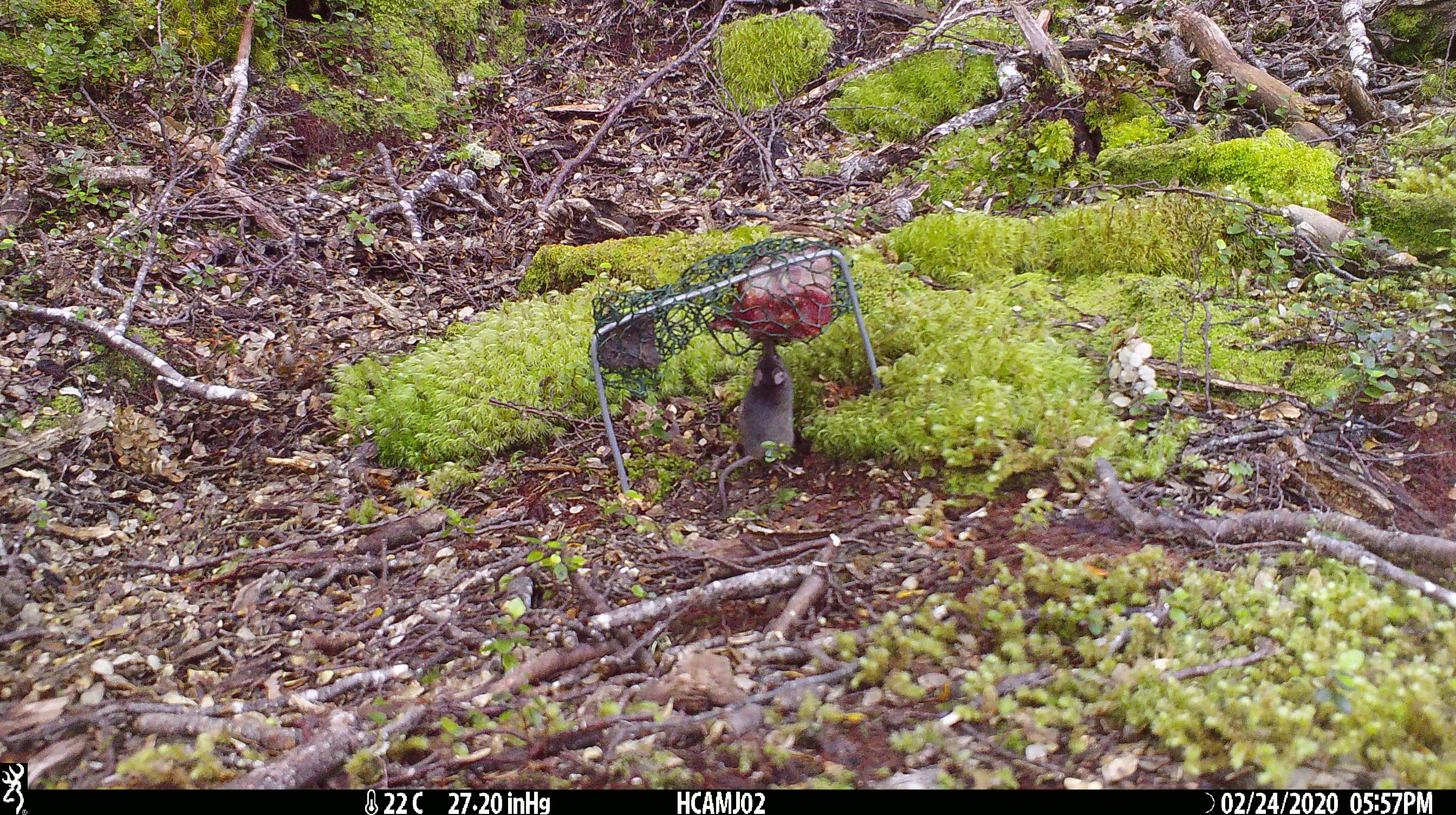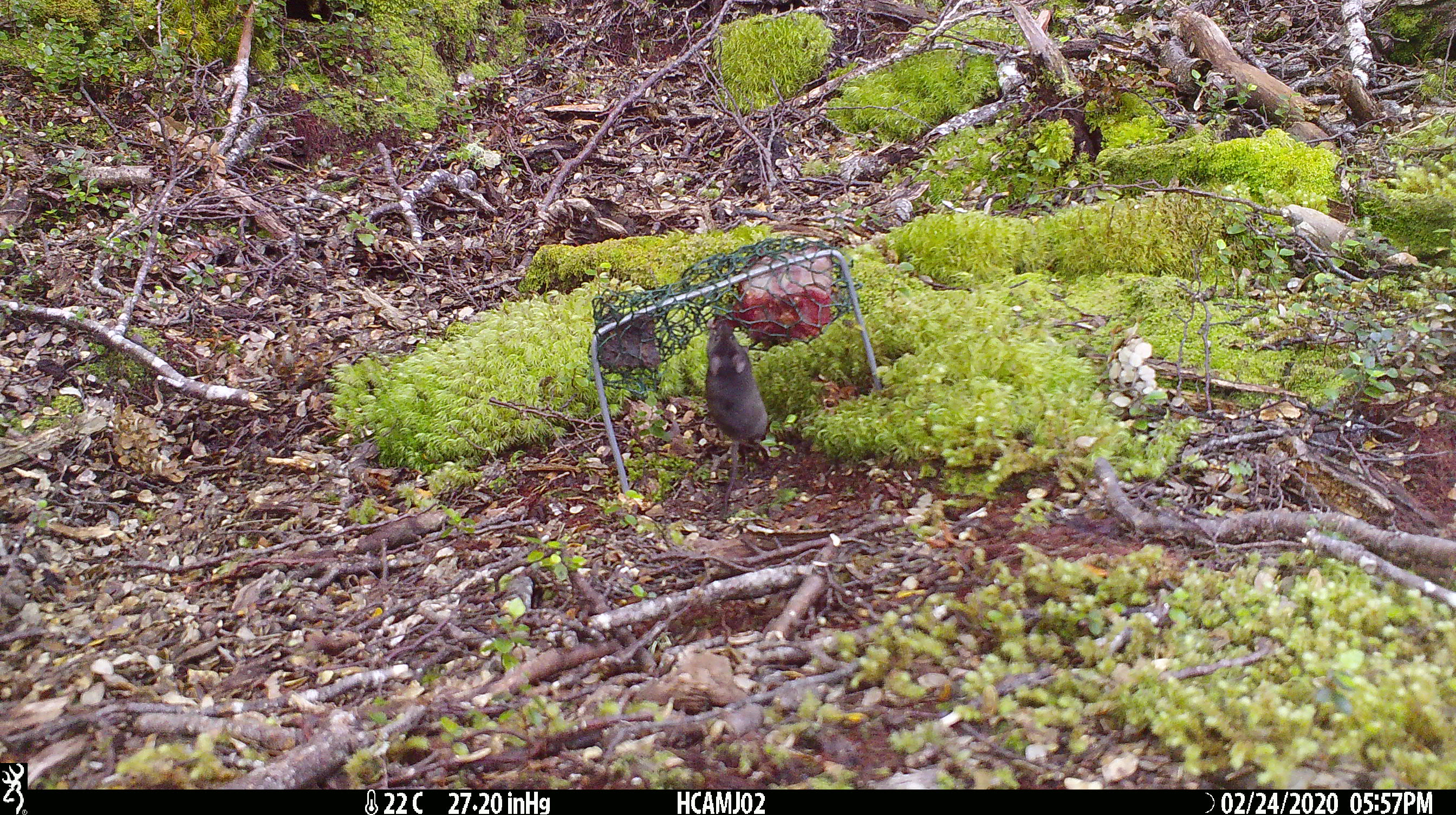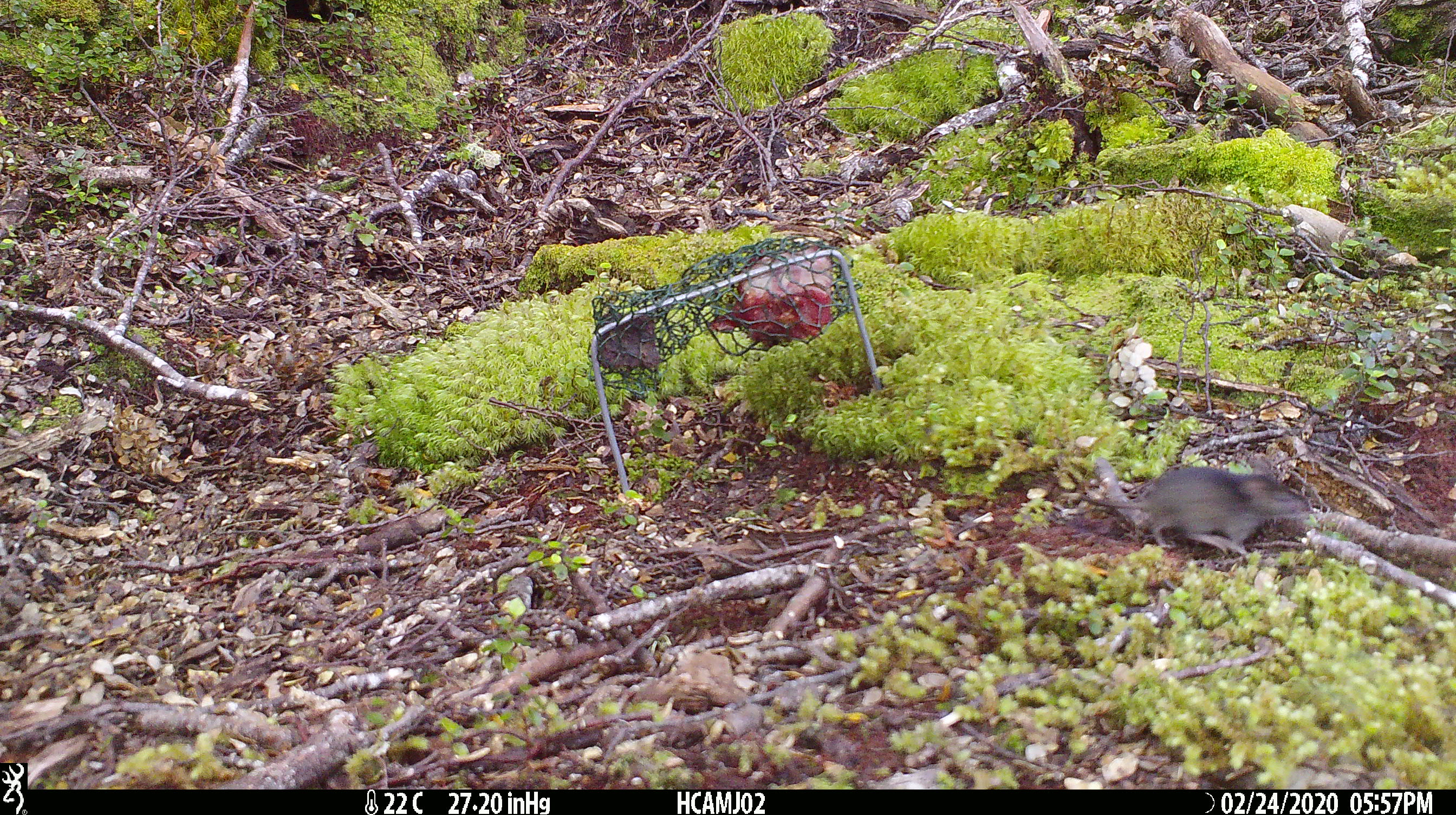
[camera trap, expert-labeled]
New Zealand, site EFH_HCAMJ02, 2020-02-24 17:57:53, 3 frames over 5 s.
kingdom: Animalia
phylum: Chordata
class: Mammalia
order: Rodentia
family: Muridae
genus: Mus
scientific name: Mus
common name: mouse